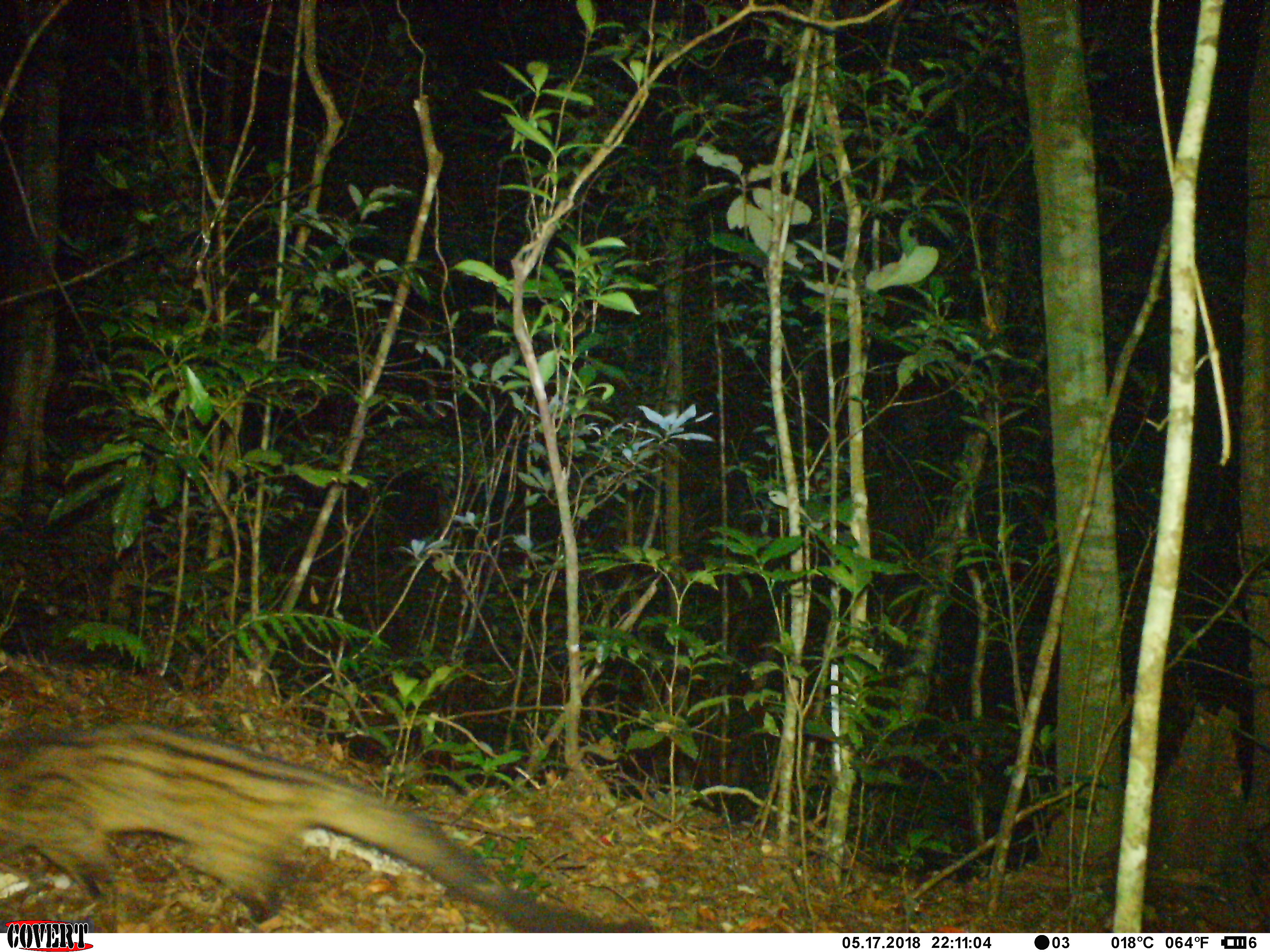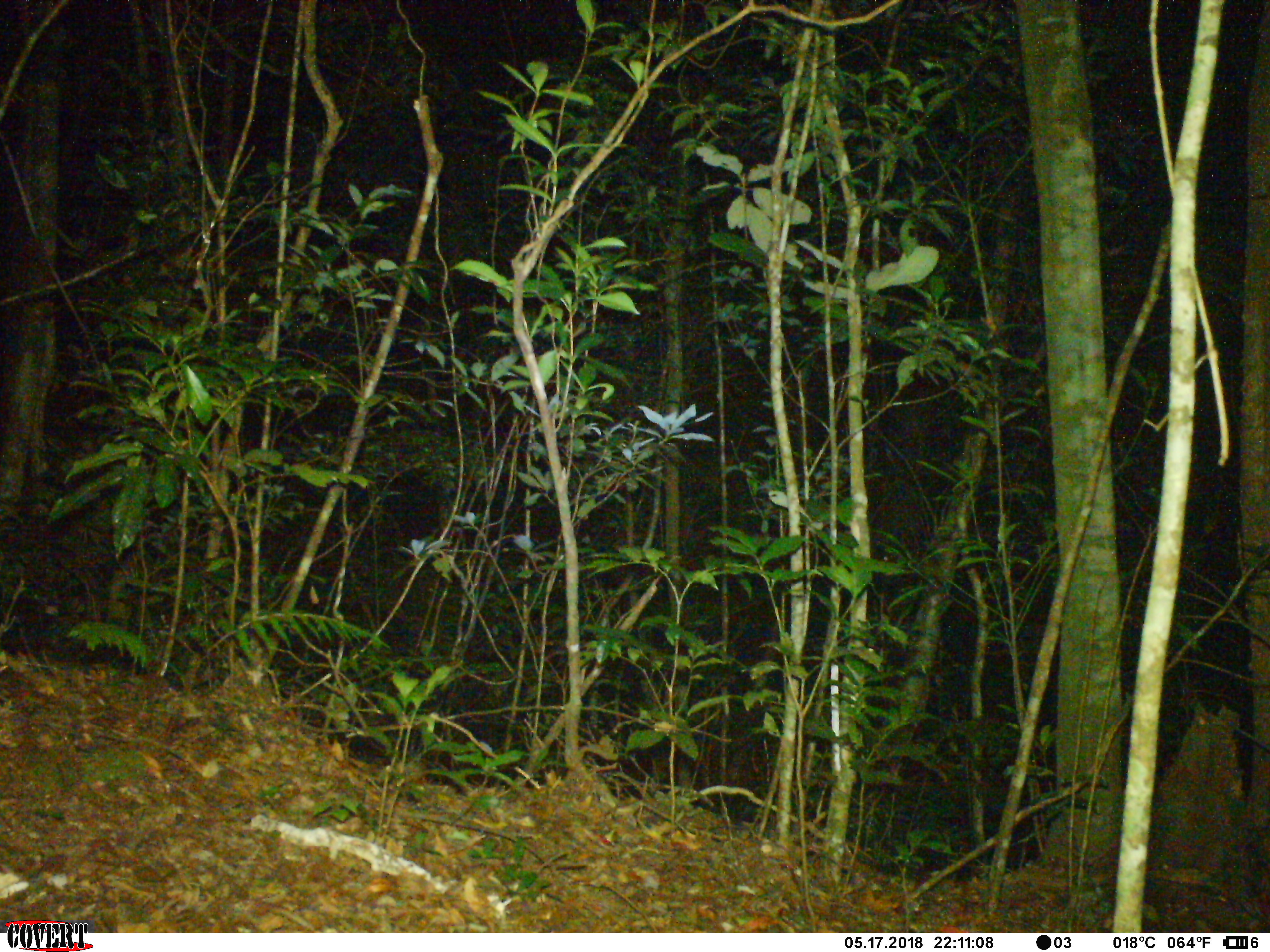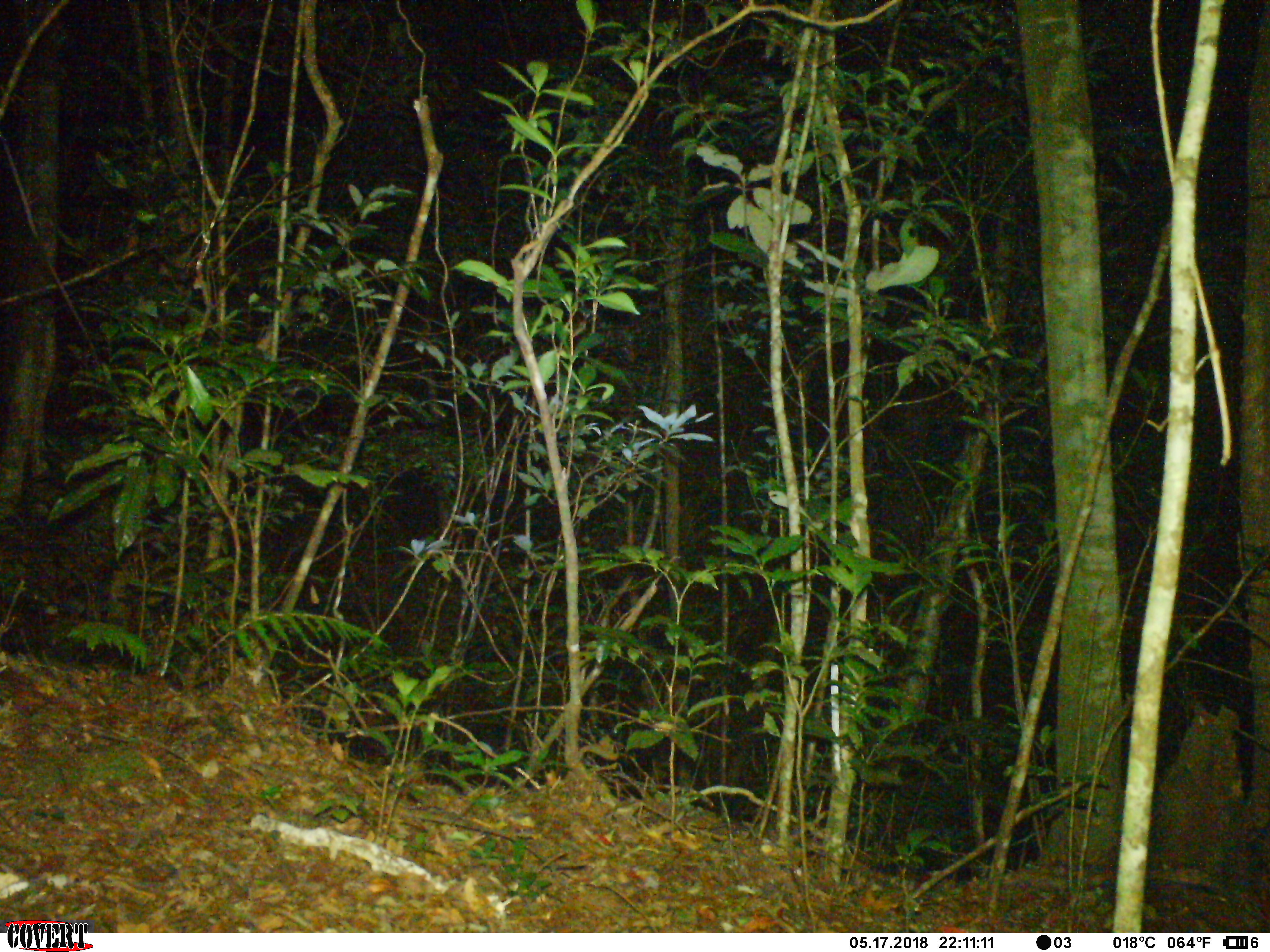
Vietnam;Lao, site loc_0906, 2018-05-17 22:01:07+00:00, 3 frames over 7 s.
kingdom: Animalia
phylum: Chordata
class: Mammalia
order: Carnivora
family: Viverridae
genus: Paradoxurus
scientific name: Paradoxurus hermaphroditus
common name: common palm civet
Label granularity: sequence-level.